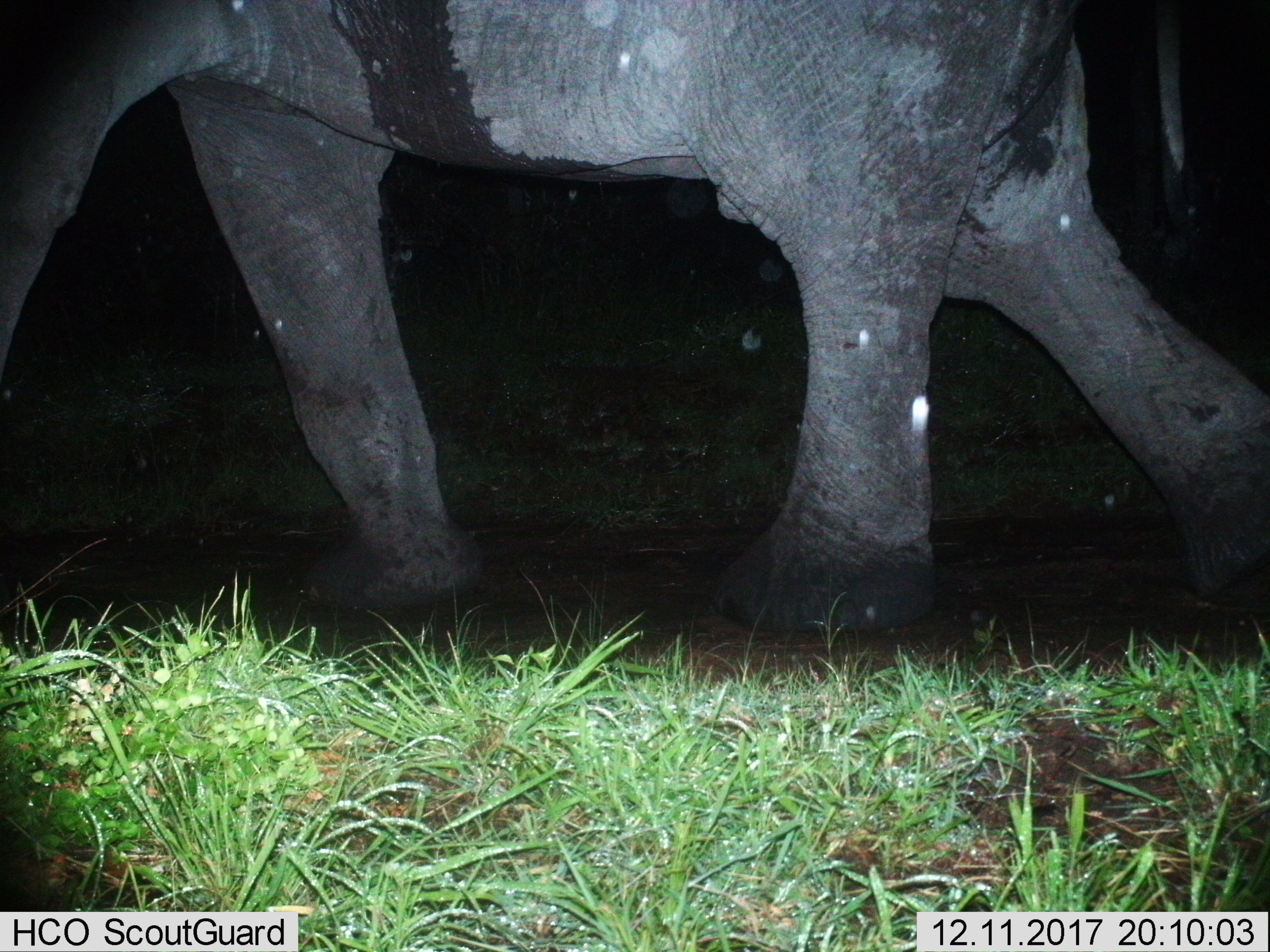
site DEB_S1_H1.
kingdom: Animalia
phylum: Chordata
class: Mammalia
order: Proboscidea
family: Elephantidae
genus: Loxodonta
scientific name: Loxodonta africana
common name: african bush elephant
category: elephant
Elephant (african bush elephant) (Loxodonta africana), count 1. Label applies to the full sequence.